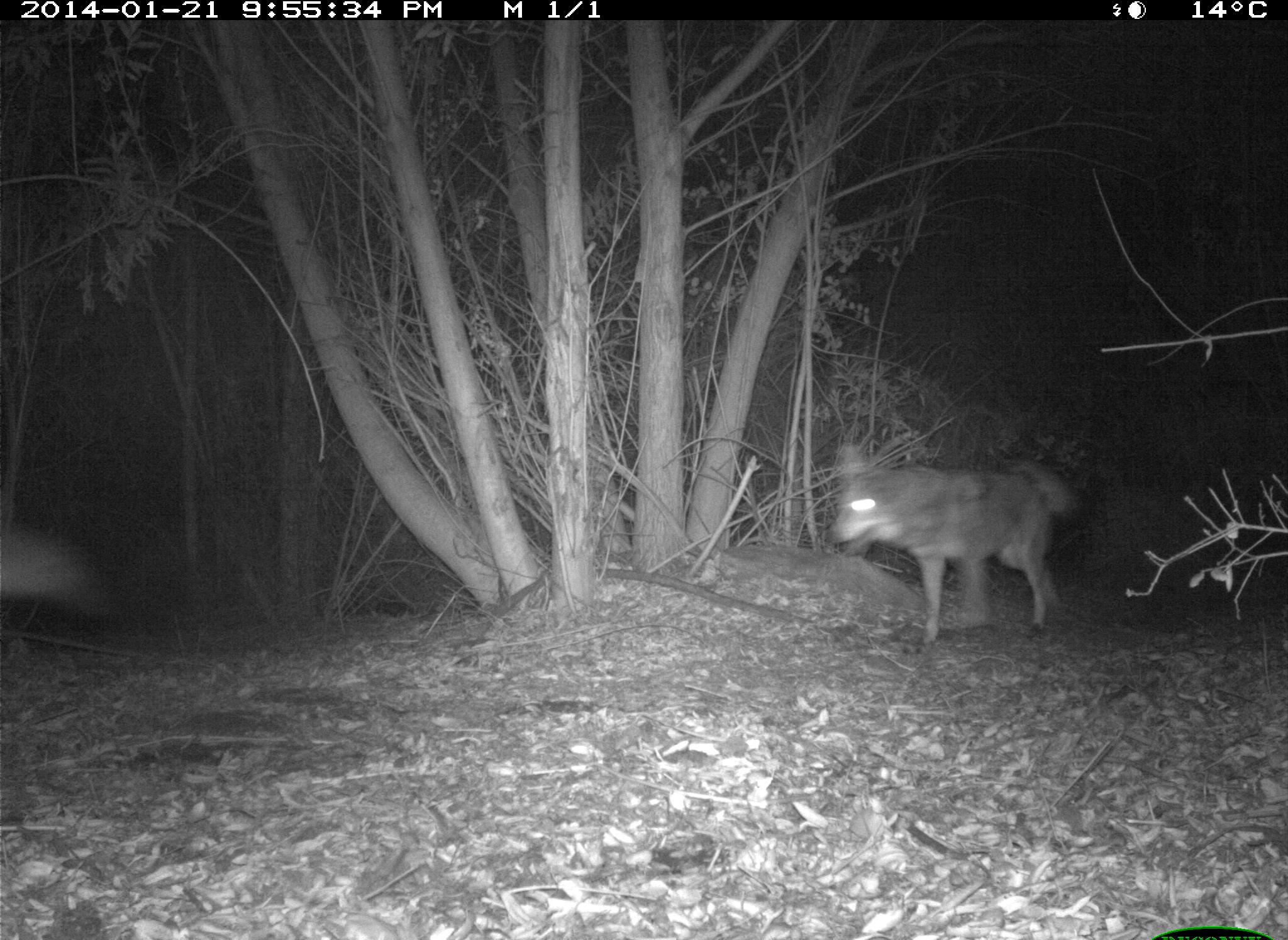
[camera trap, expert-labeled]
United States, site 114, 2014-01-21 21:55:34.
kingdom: Animalia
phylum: Chordata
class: Mammalia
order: Carnivora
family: Canidae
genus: Canis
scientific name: Canis latrans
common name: coyote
Coyote (Canis latrans).